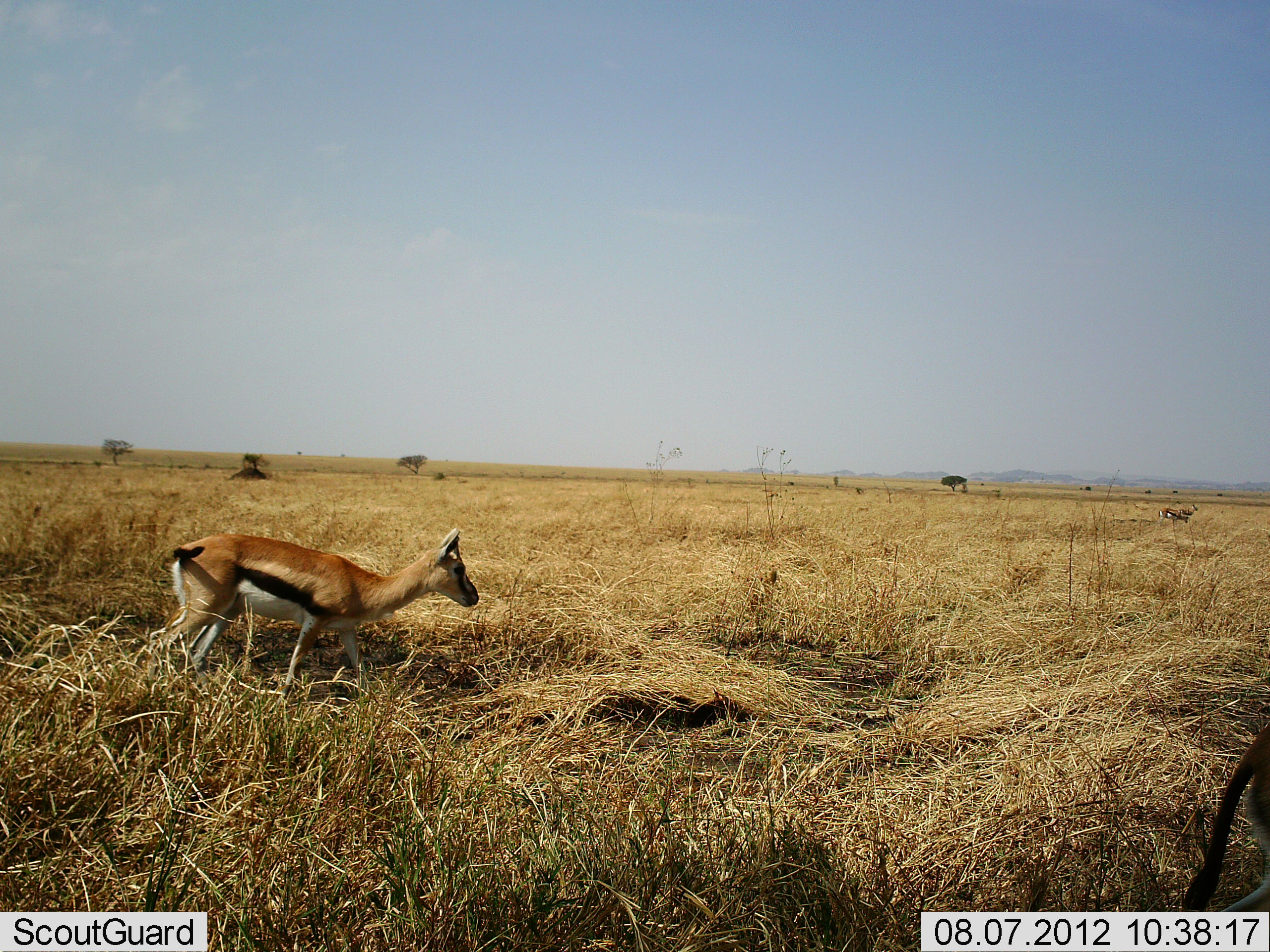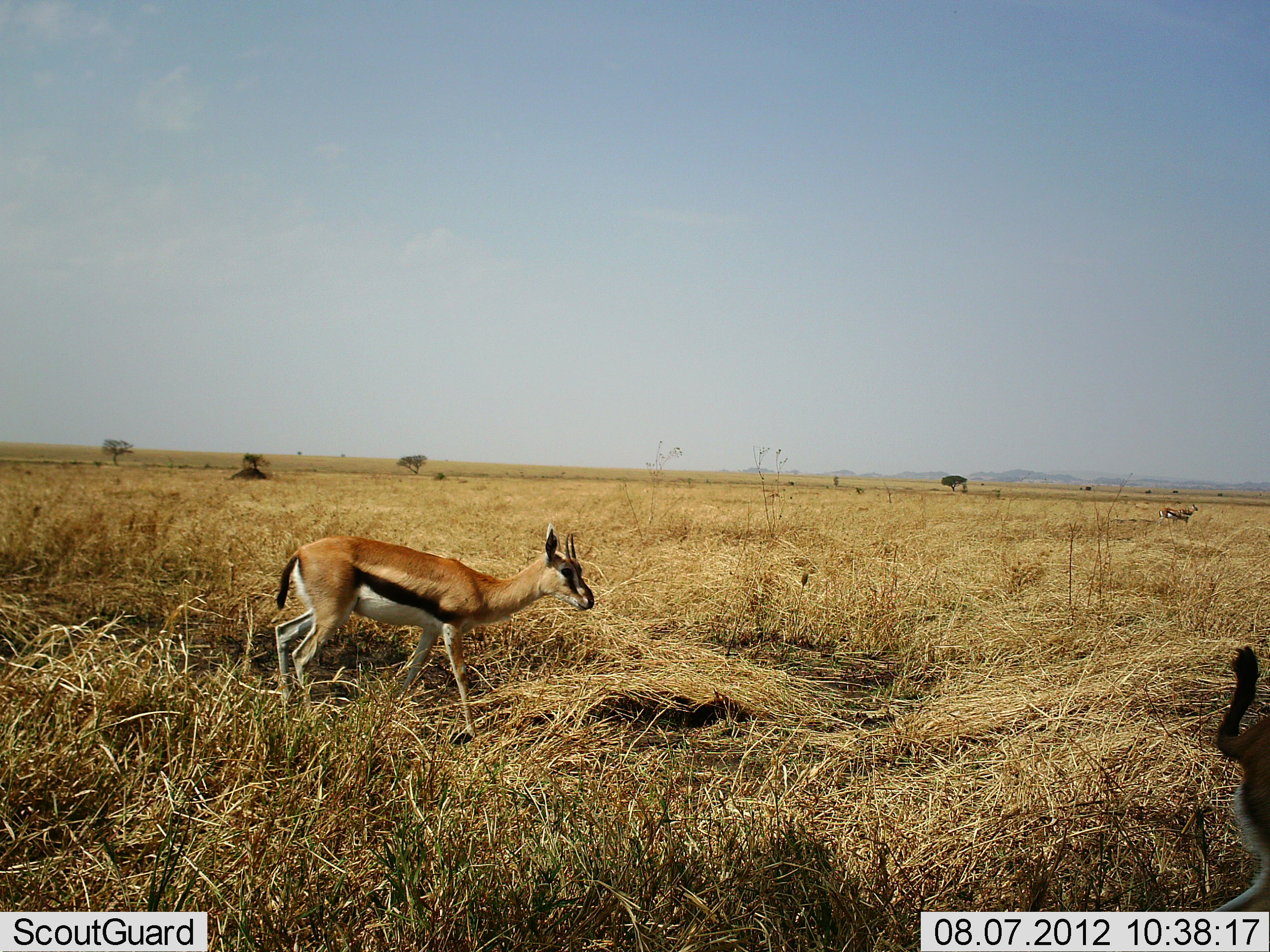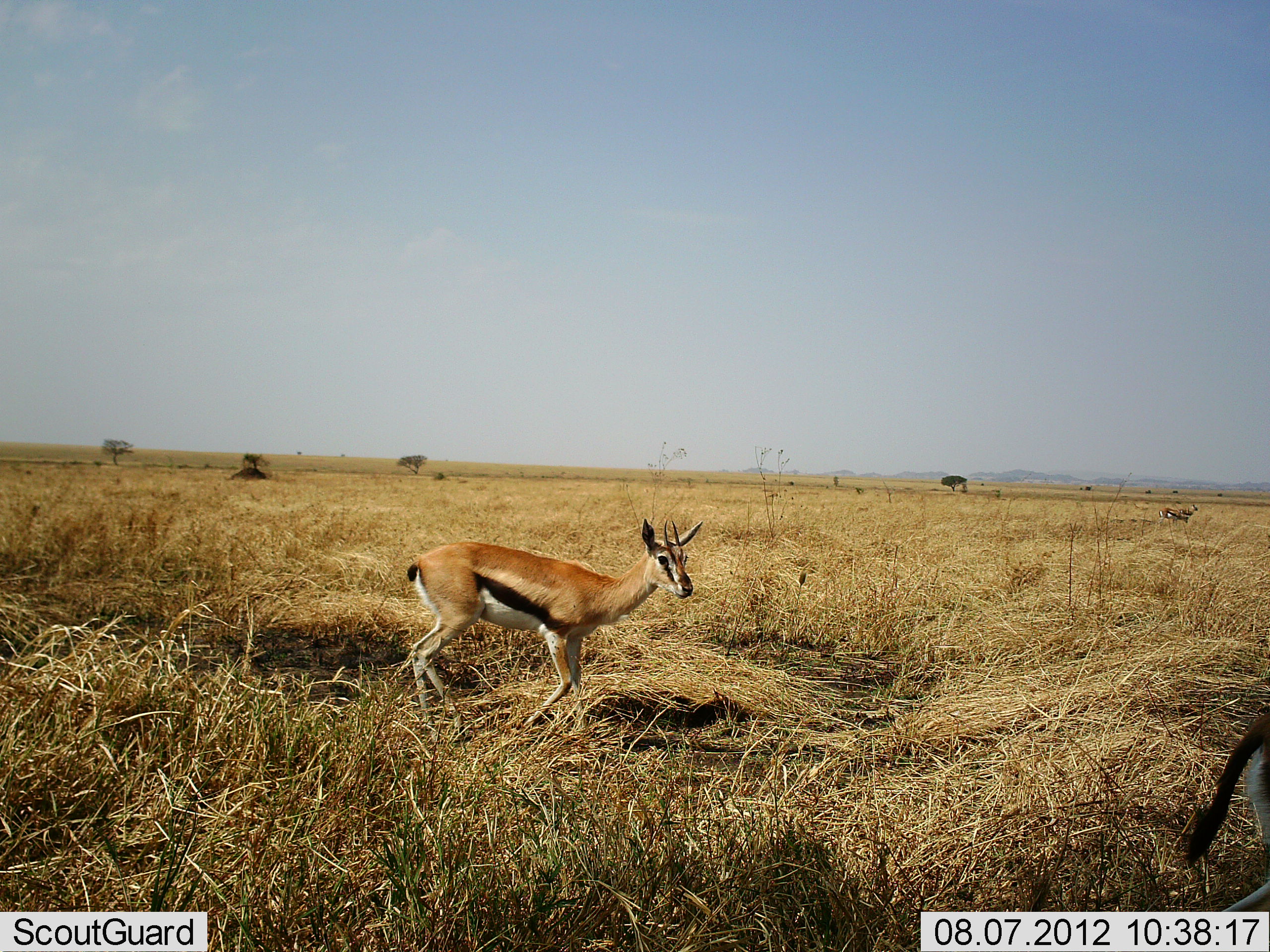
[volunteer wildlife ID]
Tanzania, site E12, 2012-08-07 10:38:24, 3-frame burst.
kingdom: Animalia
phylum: Chordata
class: Mammalia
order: Artiodactyla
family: Bovidae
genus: Eudorcas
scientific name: Eudorcas thomsonii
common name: thomson's gazelle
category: gazellethomsons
Gazellethomsons (thomson's gazelle) (Eudorcas thomsonii), count 3. Behavior (volunteer vote fractions): standing 60%, resting 0%, moving 90%, interacting 0%. Young present (vote fraction): 0%. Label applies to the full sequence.